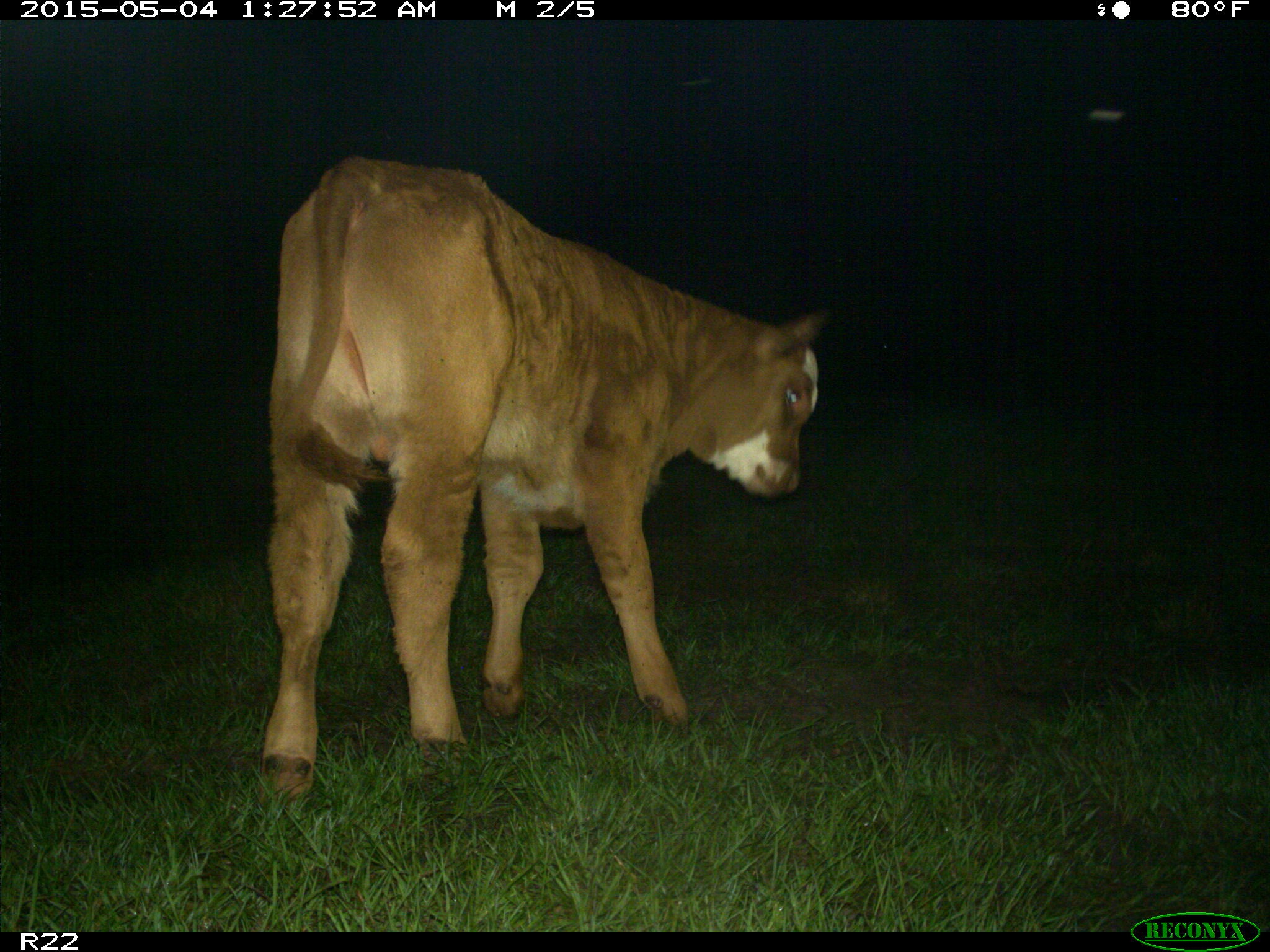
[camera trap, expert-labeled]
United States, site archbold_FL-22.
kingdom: Animalia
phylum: Chordata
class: Mammalia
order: Artiodactyla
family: Bovidae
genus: Bos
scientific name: Bos taurus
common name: domestic cow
Bos taurus (domestic cow).